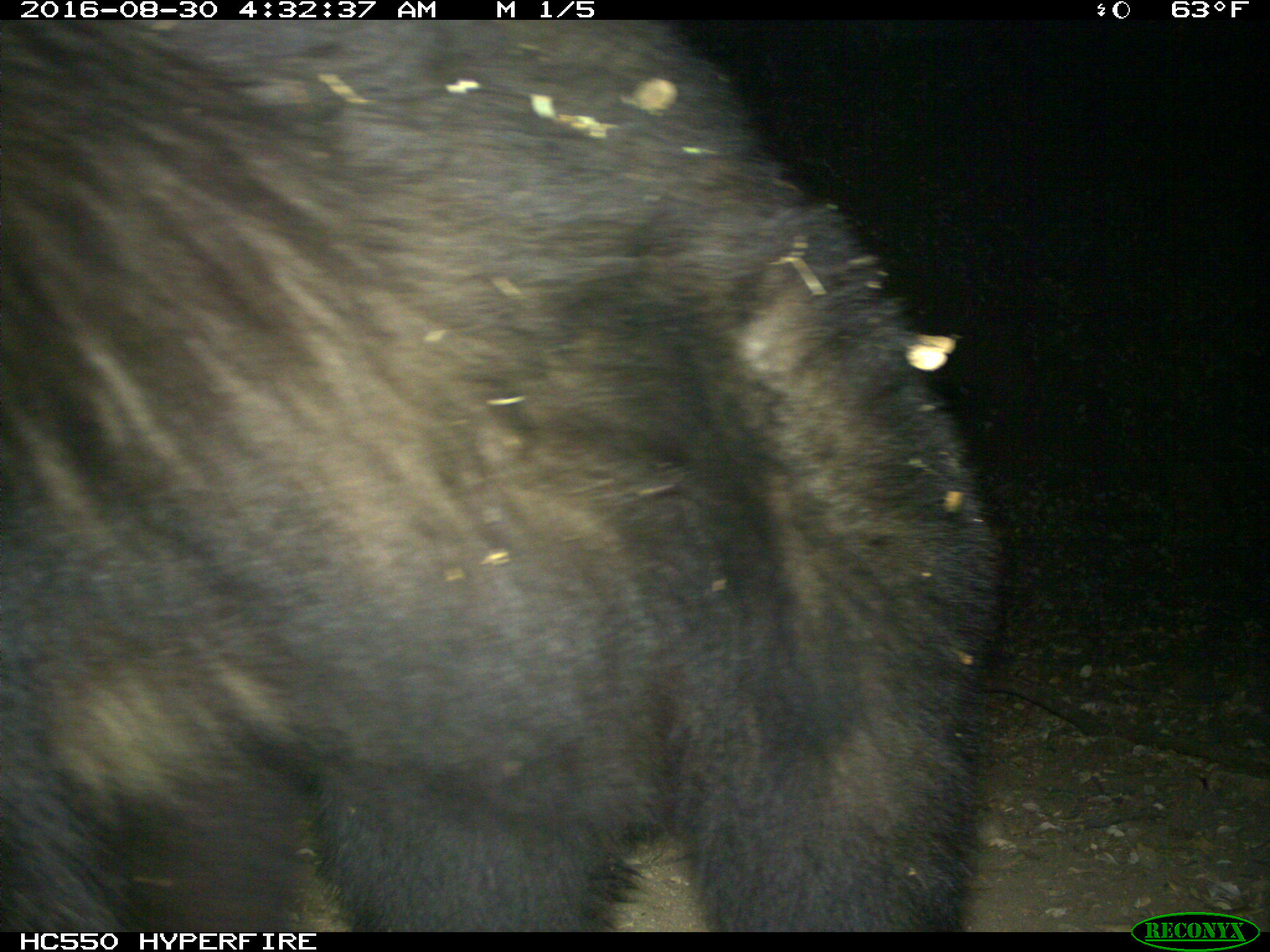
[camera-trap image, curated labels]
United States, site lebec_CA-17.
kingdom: Animalia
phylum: Chordata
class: Mammalia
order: Carnivora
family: Ursidae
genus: Ursus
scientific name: Ursus americanus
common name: american black bear